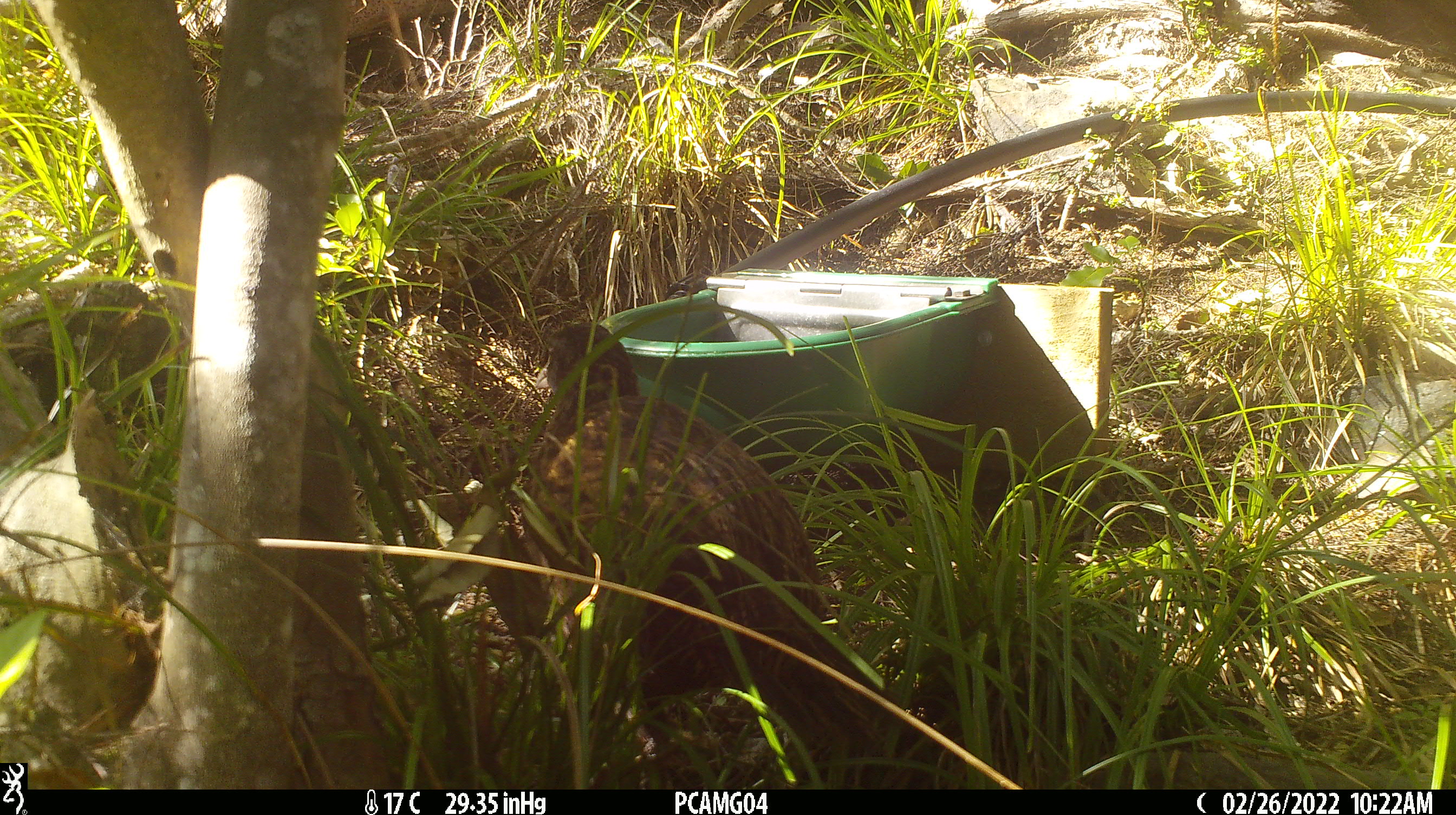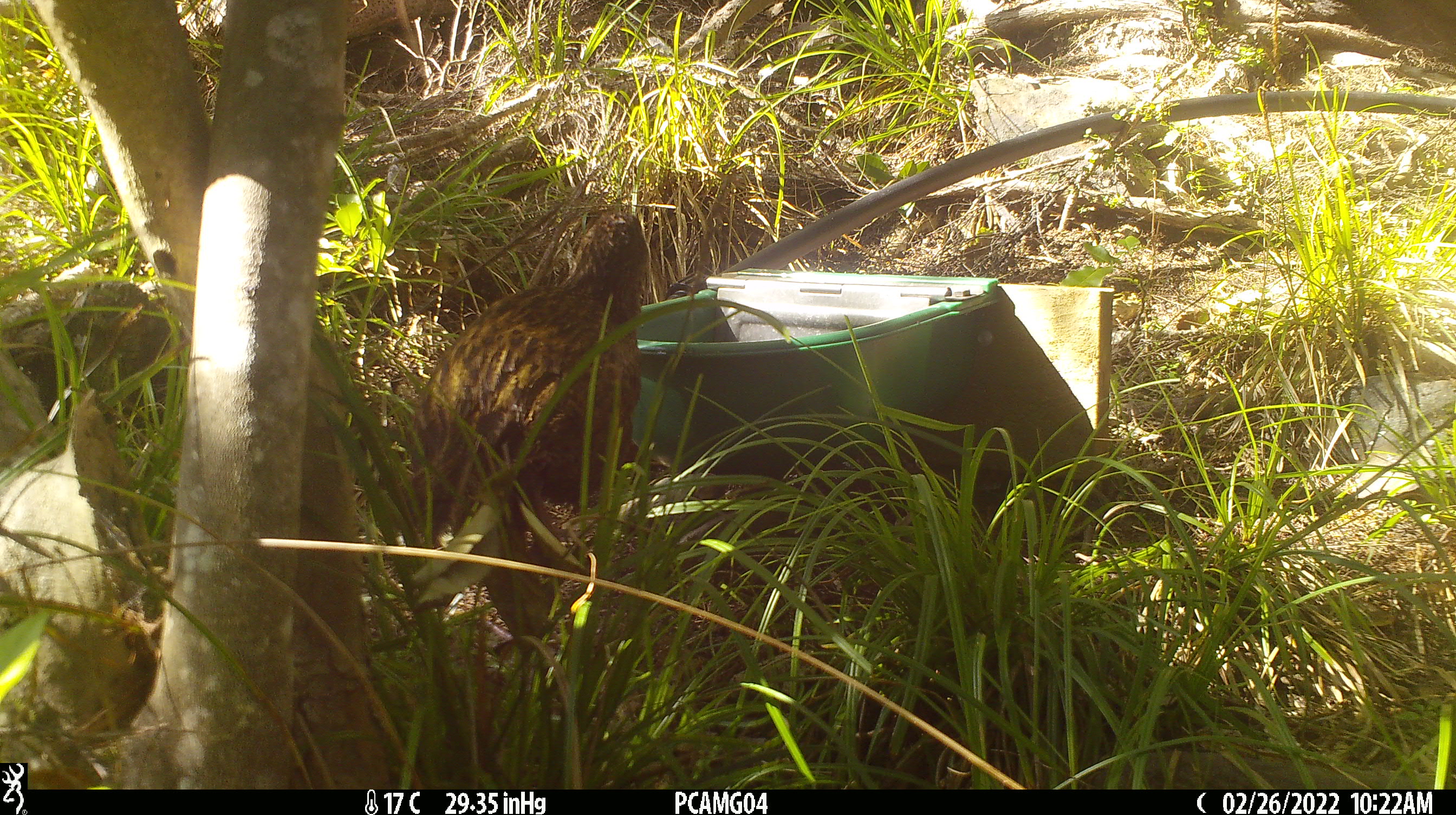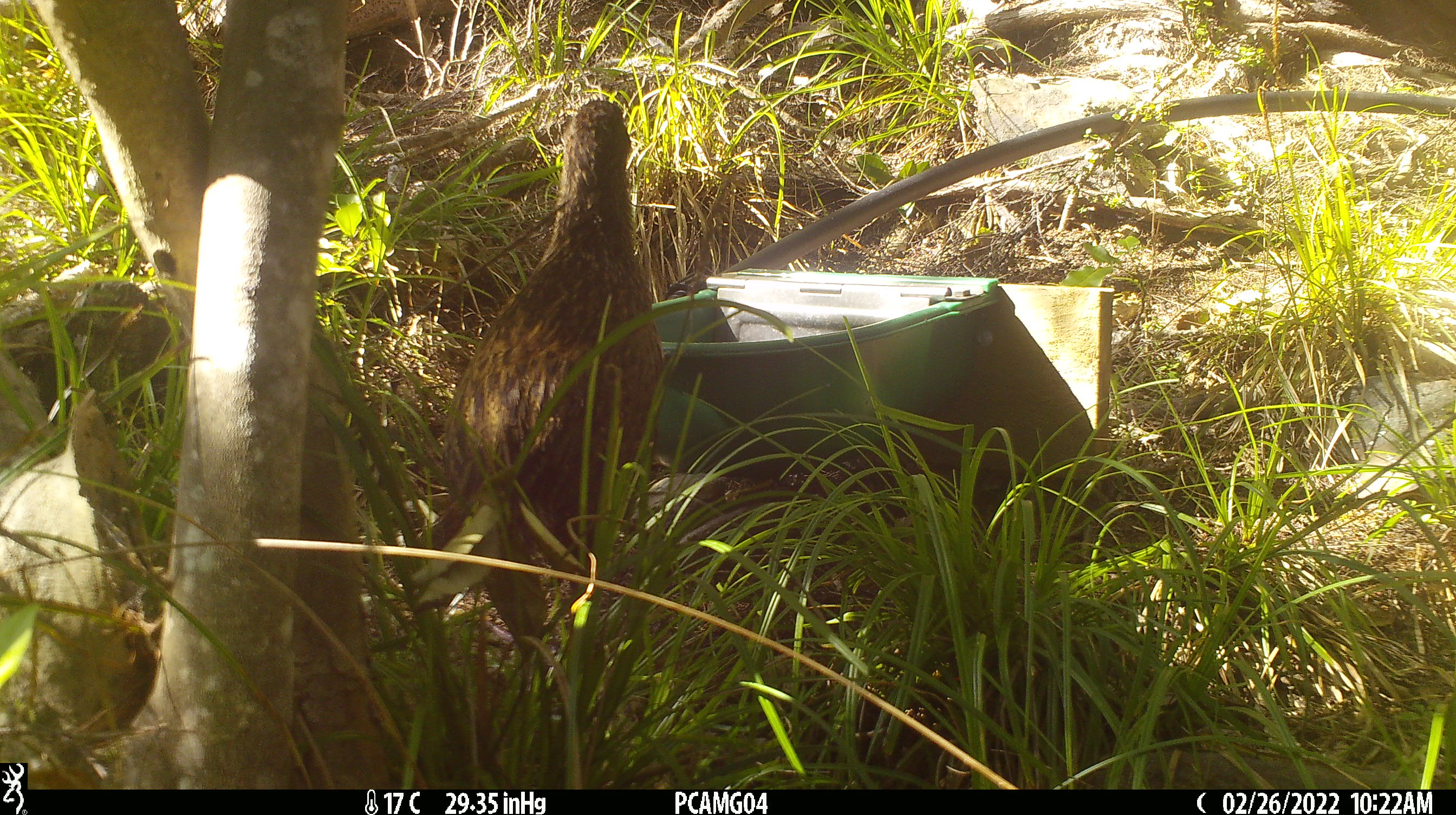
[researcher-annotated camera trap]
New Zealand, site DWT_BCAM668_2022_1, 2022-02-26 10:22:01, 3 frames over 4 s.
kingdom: Animalia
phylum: Chordata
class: Aves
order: Gruiformes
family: Rallidae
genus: Gallirallus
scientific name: Gallirallus australis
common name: weka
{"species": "weka (Gallirallus australis)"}